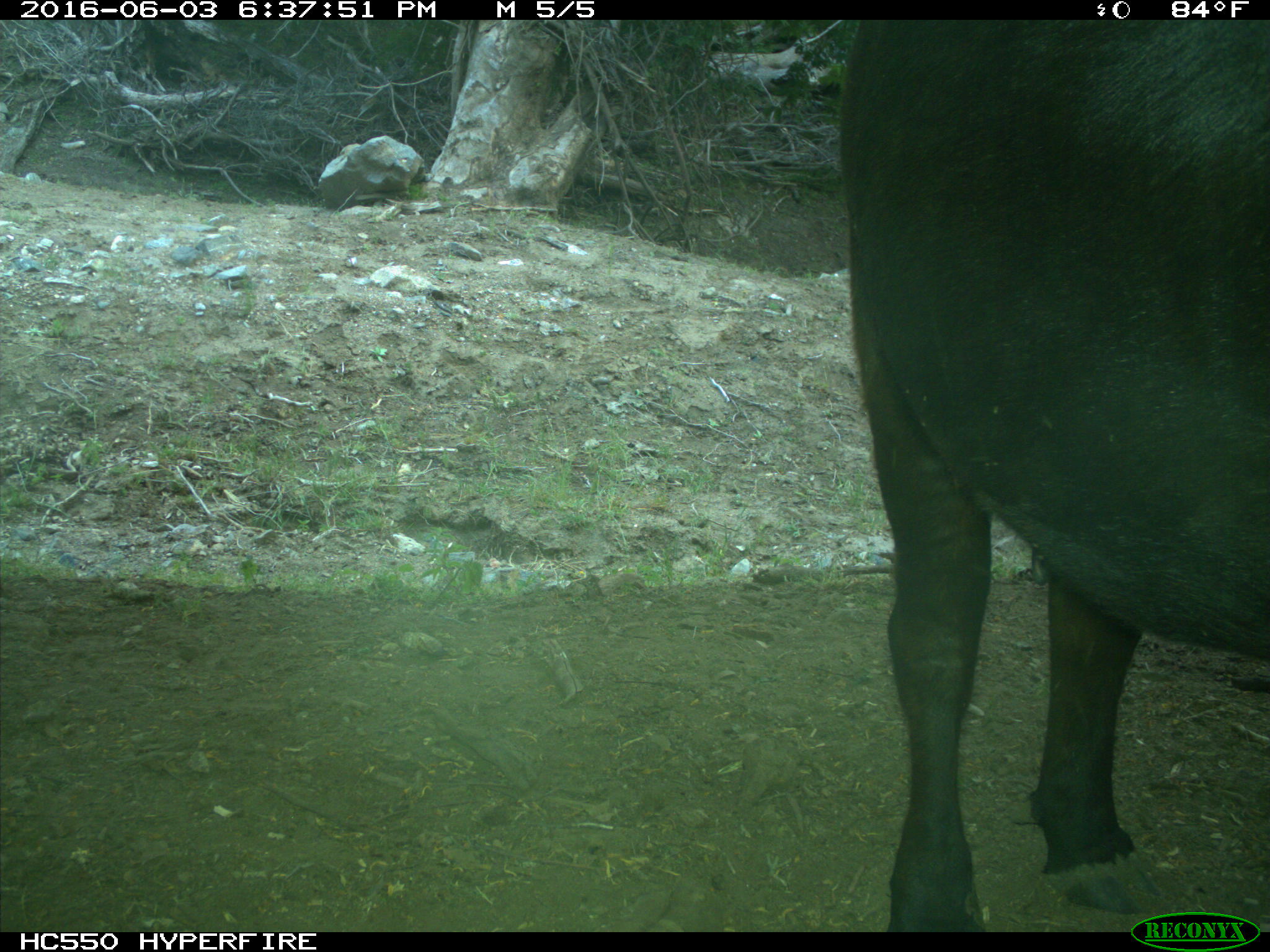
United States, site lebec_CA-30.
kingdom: Animalia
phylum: Chordata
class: Mammalia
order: Artiodactyla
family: Bovidae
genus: Bos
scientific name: Bos taurus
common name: domestic cow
Bos taurus (domestic cow).